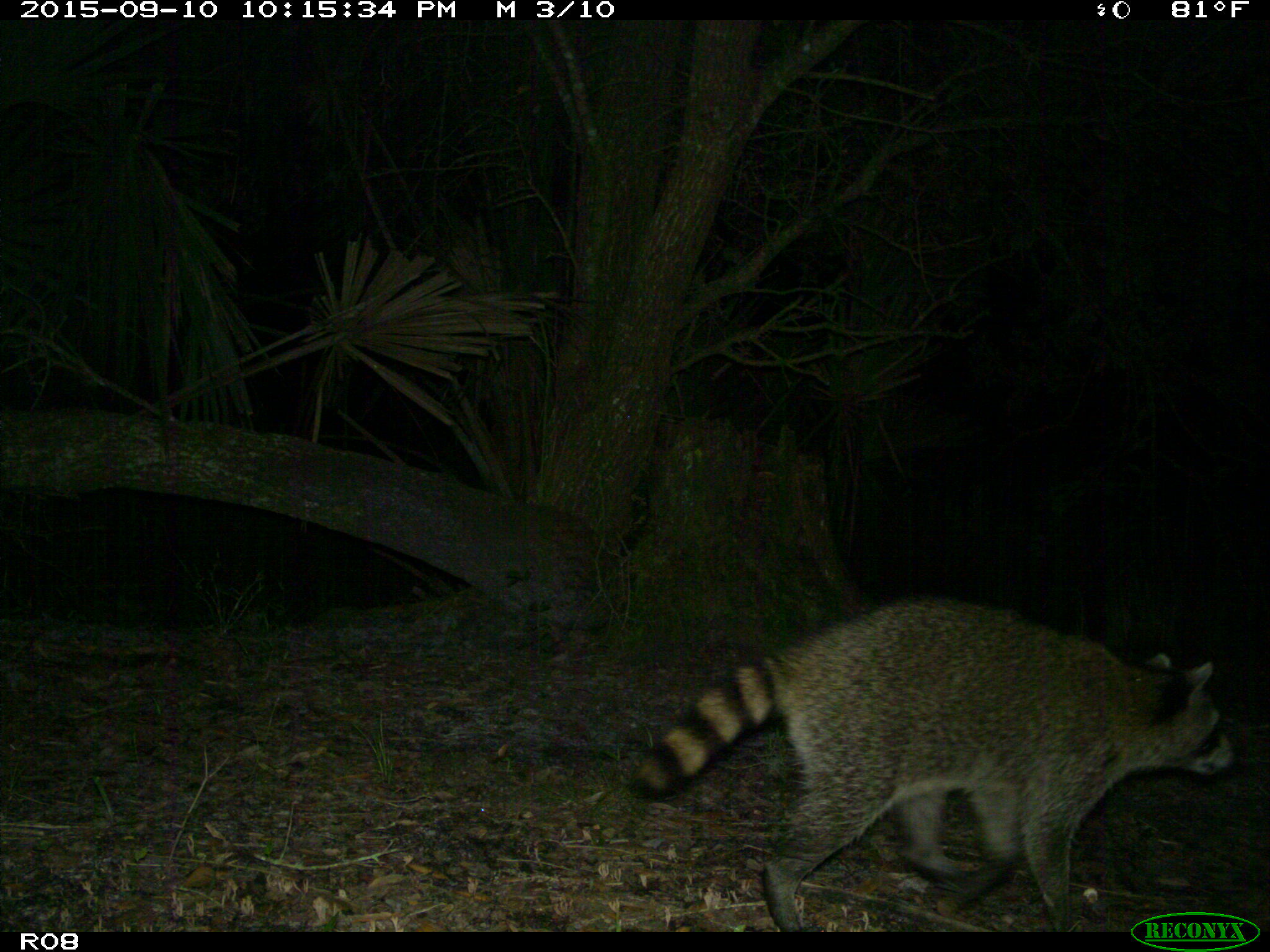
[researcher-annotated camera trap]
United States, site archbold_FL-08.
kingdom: Animalia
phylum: Chordata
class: Mammalia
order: Carnivora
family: Procyonidae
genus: Procyon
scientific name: Procyon lotor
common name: common raccoon